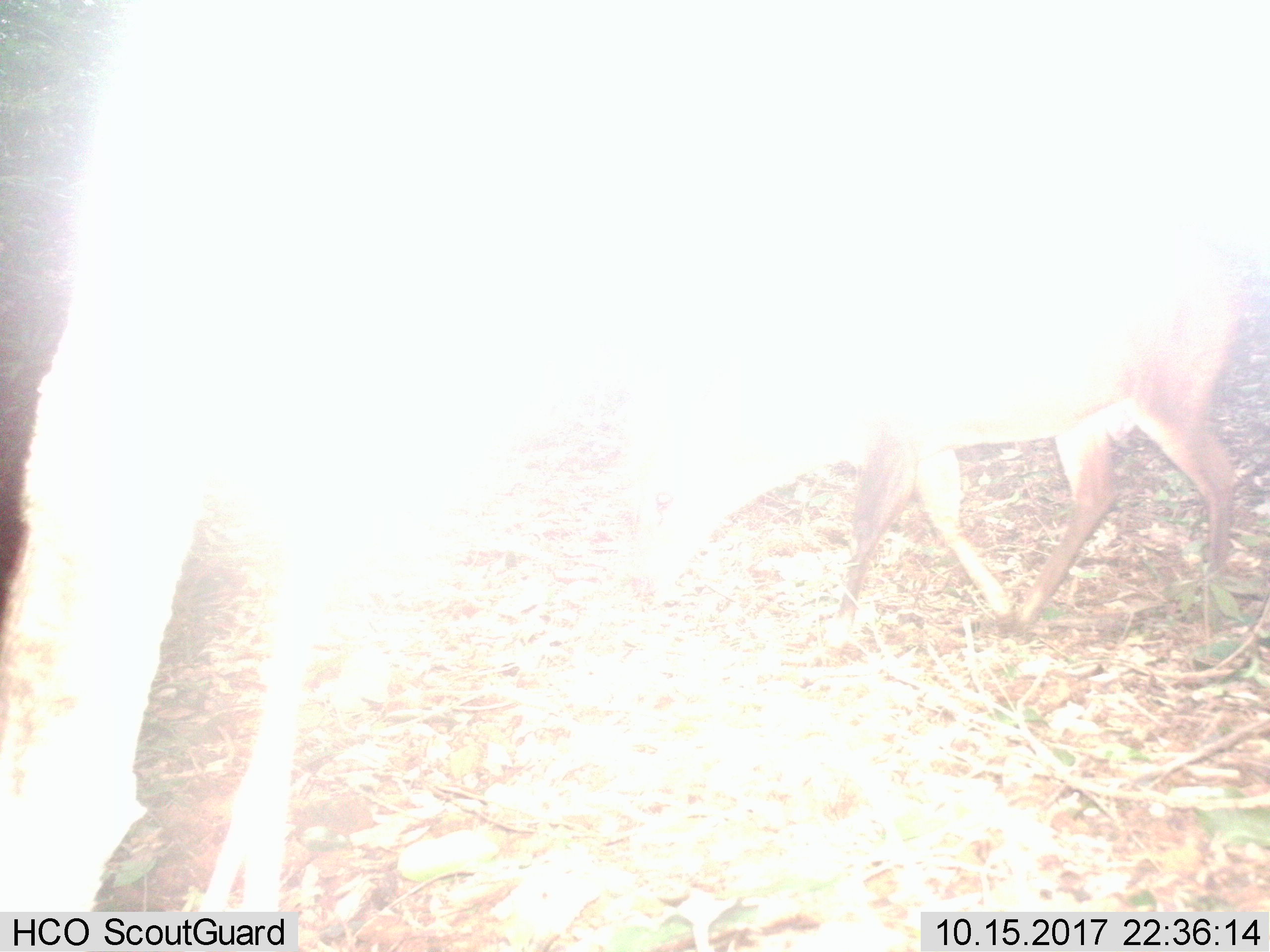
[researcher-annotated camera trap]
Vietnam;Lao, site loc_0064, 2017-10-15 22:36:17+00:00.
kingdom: Animalia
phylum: Chordata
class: Mammalia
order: Artiodactyla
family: Cervidae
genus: Muntiacus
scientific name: Muntiacus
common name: muntjacs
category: unidentified muntjac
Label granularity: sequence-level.